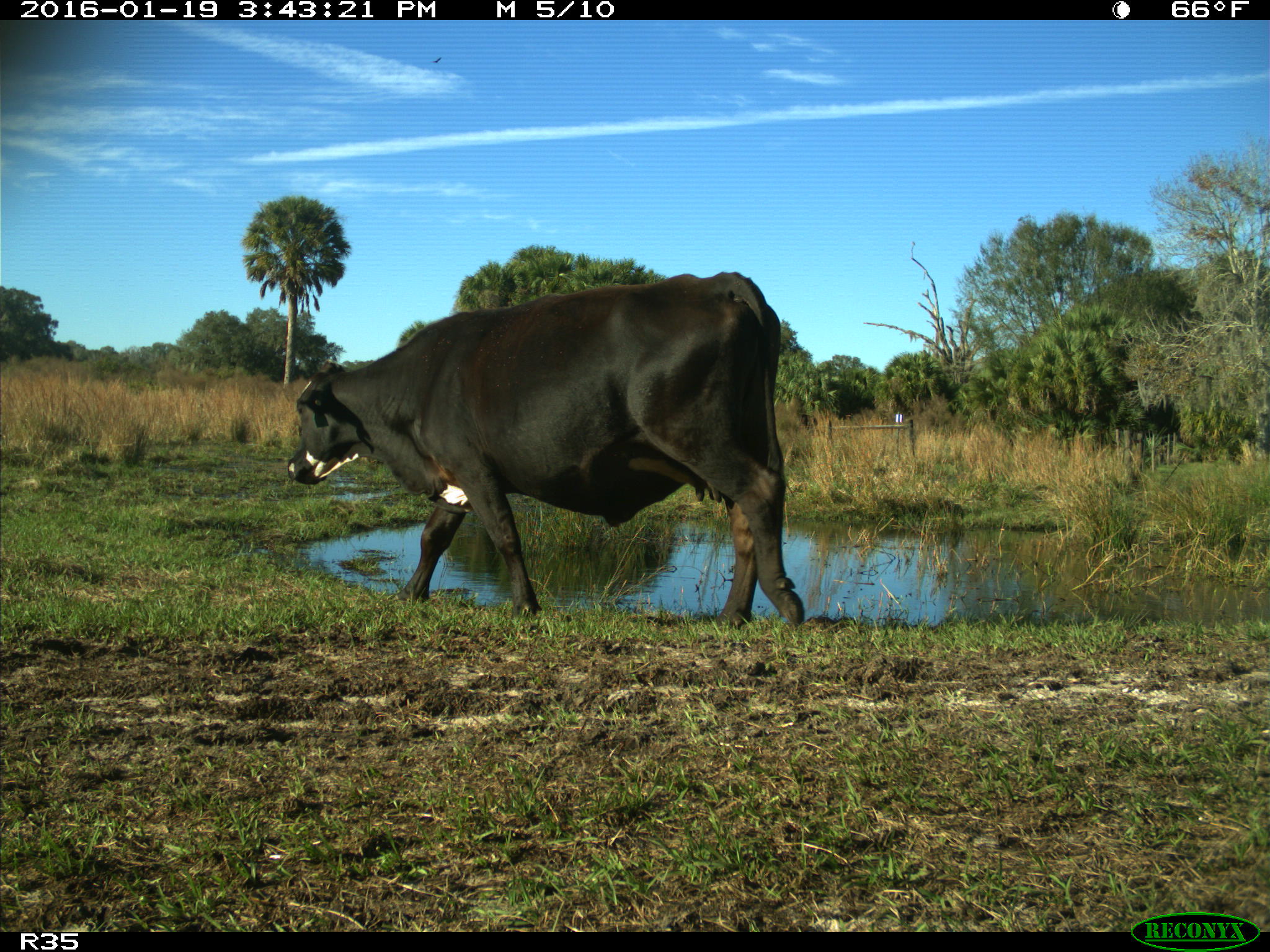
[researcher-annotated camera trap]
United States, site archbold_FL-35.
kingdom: Animalia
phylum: Chordata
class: Mammalia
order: Artiodactyla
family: Bovidae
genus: Bos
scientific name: Bos taurus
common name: domestic cow